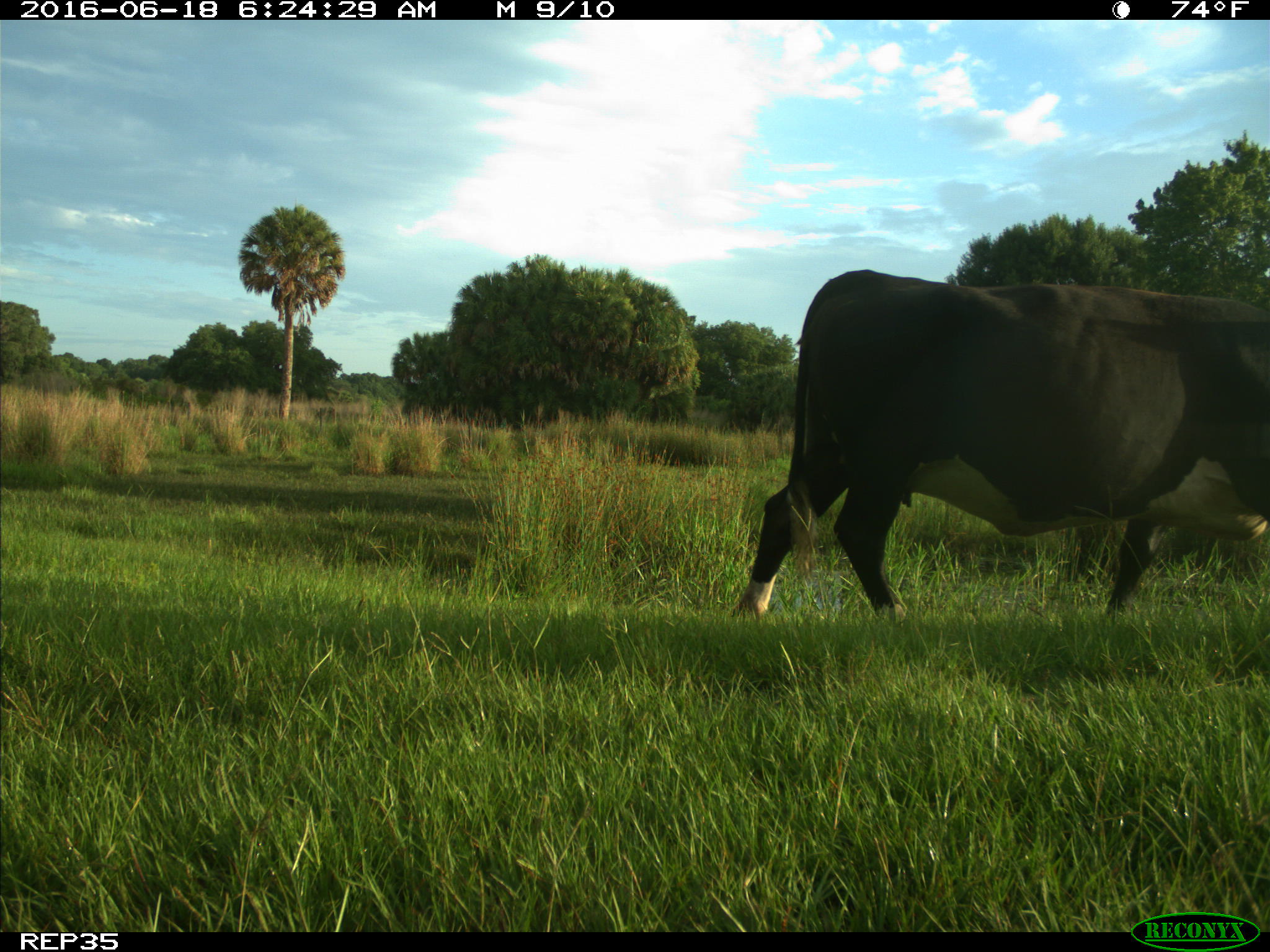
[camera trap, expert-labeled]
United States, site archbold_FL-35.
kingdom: Animalia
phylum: Chordata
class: Mammalia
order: Artiodactyla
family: Bovidae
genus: Bos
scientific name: Bos taurus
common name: domestic cow